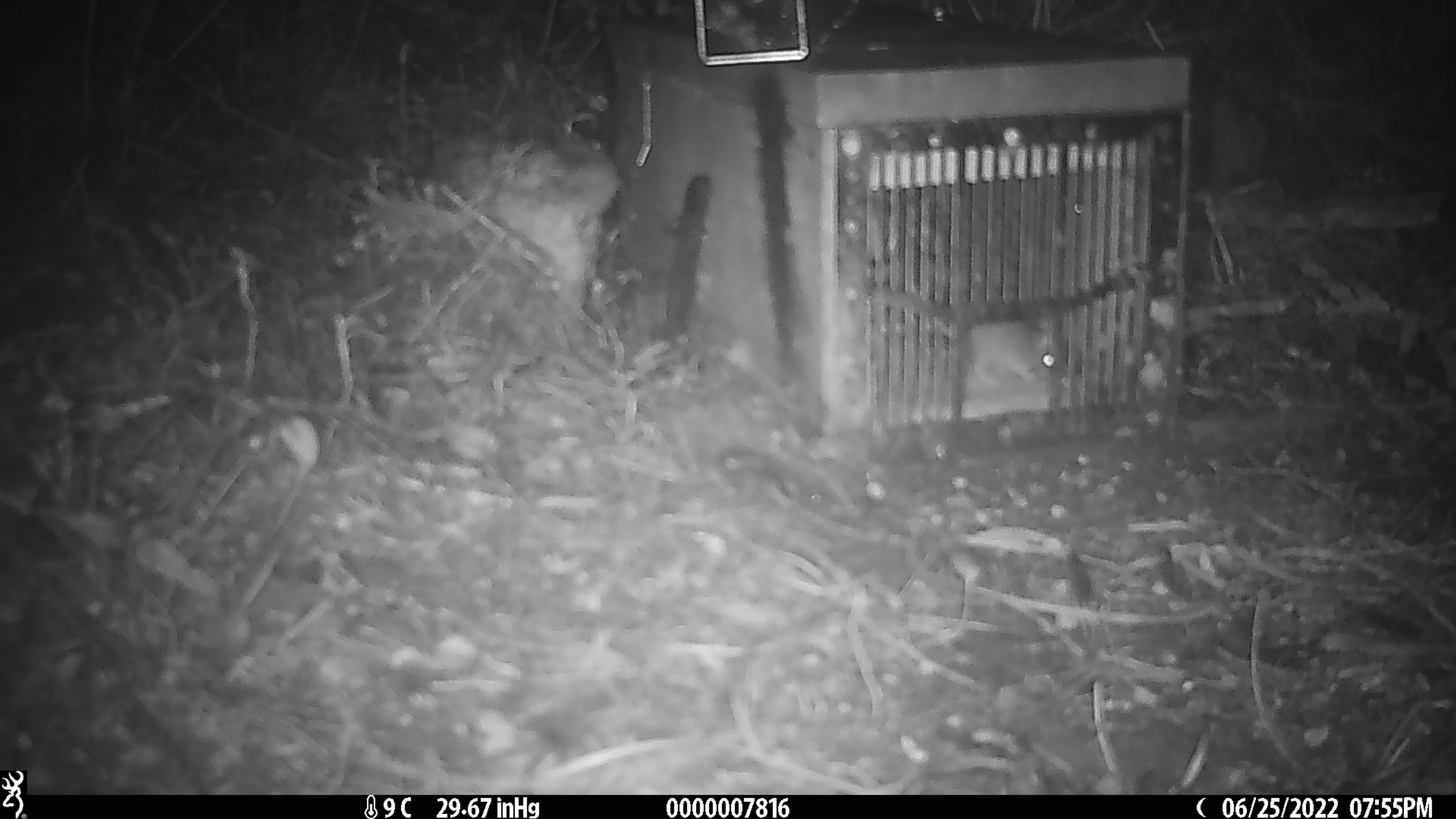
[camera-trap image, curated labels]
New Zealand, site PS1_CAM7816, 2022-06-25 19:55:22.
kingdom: Animalia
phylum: Chordata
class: Mammalia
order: Rodentia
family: Muridae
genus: Mus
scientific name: Mus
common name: mouse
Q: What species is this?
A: Mouse (Mus).